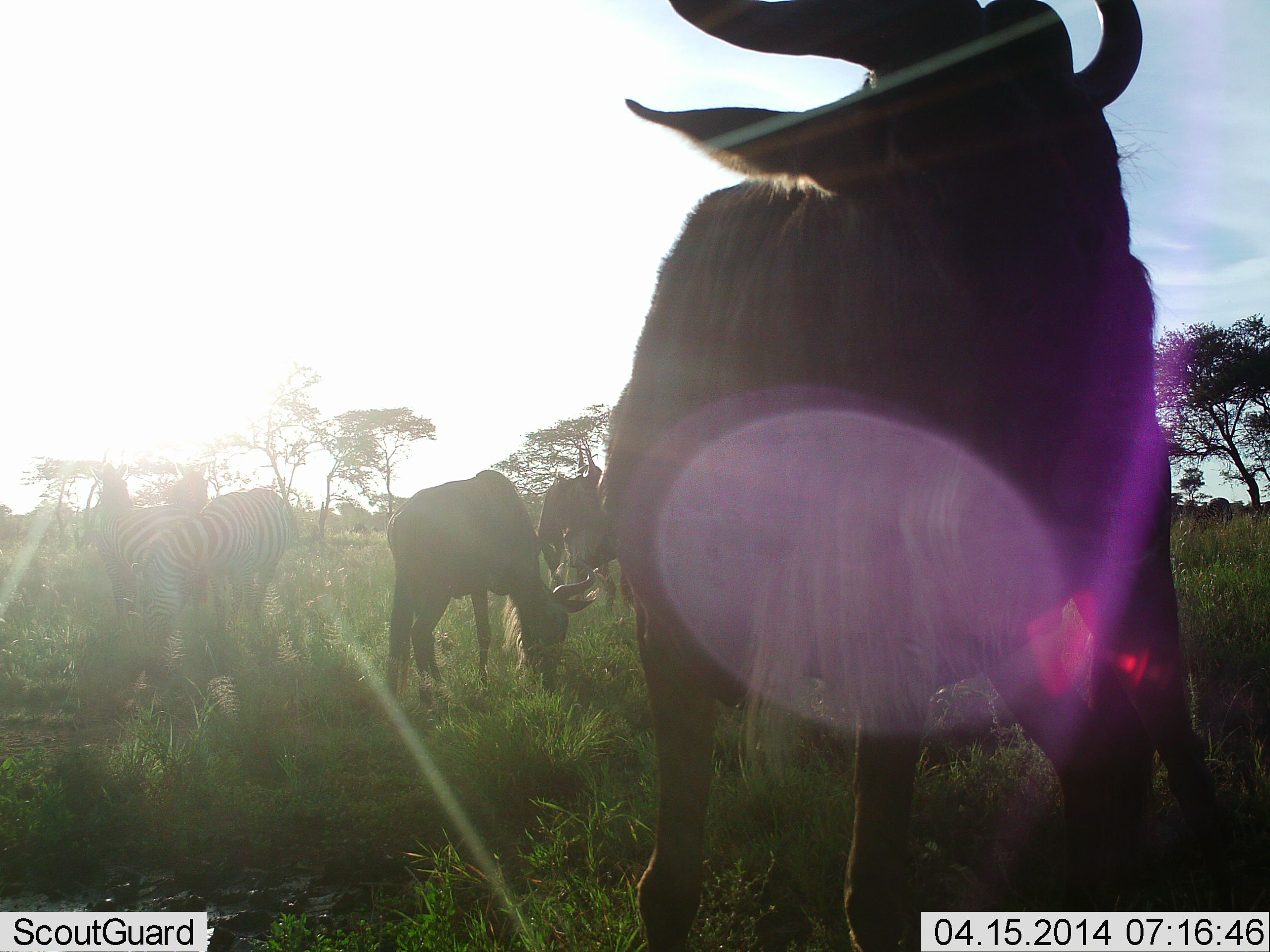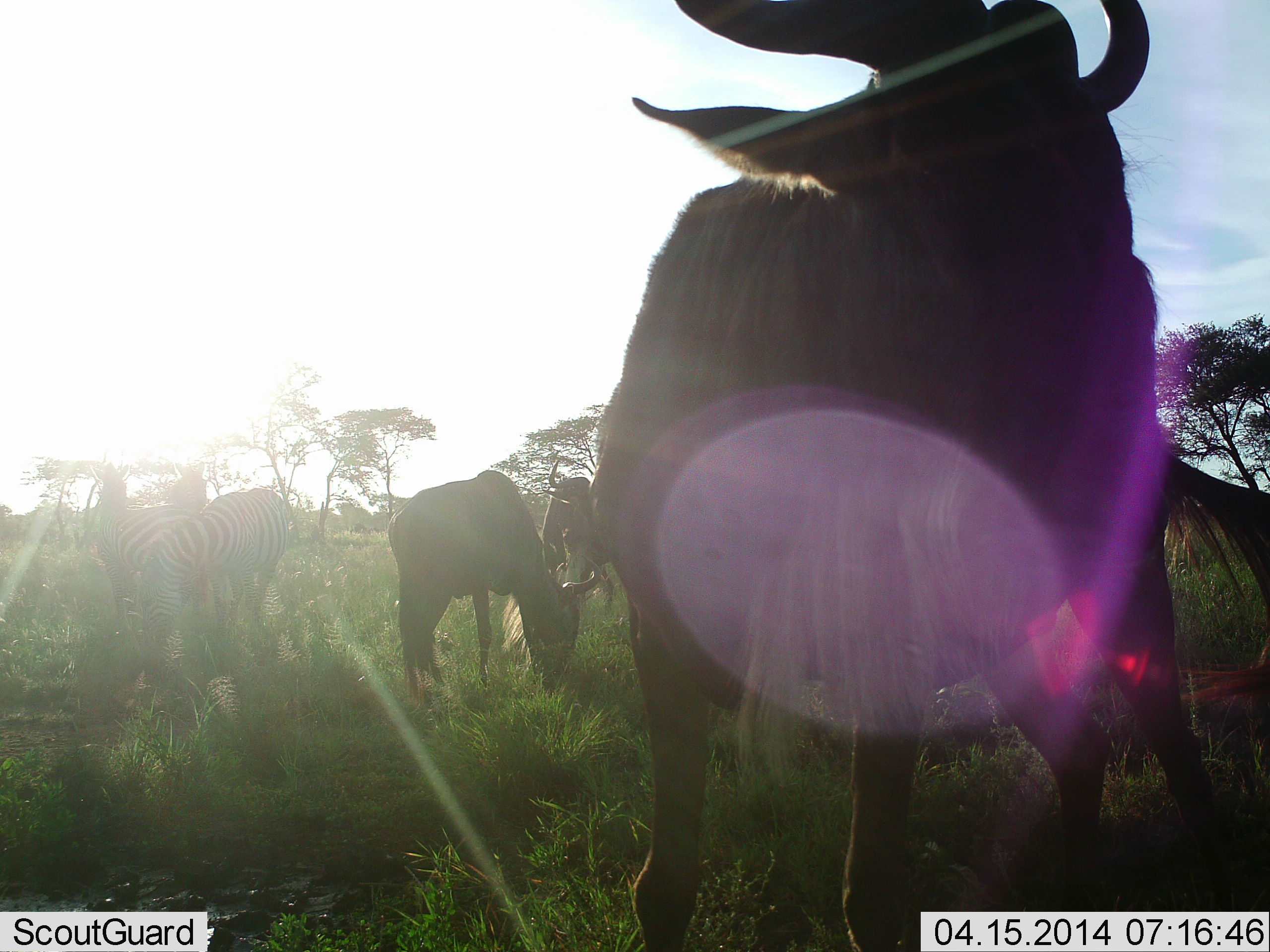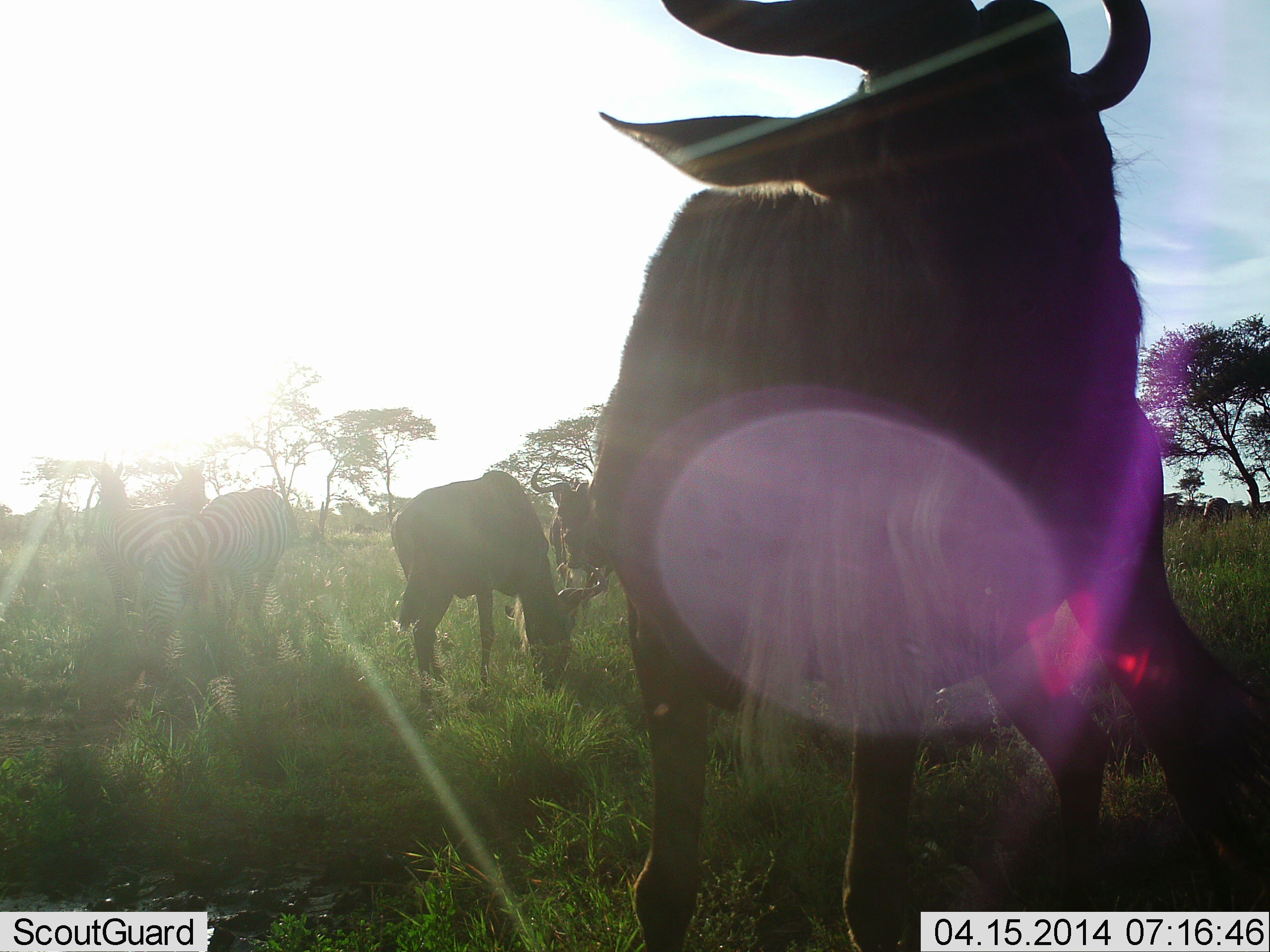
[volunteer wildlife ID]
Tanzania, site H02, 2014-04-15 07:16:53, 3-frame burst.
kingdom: Animalia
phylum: Chordata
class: Mammalia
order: Artiodactyla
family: Bovidae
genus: Connochaetes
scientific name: Connochaetes taurinus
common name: blue wildebeest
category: wildebeest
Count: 3.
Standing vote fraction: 82%.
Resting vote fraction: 0%.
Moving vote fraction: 9%.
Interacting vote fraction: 0%.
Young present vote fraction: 0%.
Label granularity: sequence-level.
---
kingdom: Animalia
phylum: Chordata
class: Mammalia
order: Perissodactyla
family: Equidae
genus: Equus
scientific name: Equus quagga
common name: plains zebra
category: zebra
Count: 2.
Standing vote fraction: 100%.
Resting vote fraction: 0%.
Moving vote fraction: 0%.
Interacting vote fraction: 8%.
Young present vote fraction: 0%.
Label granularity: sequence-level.